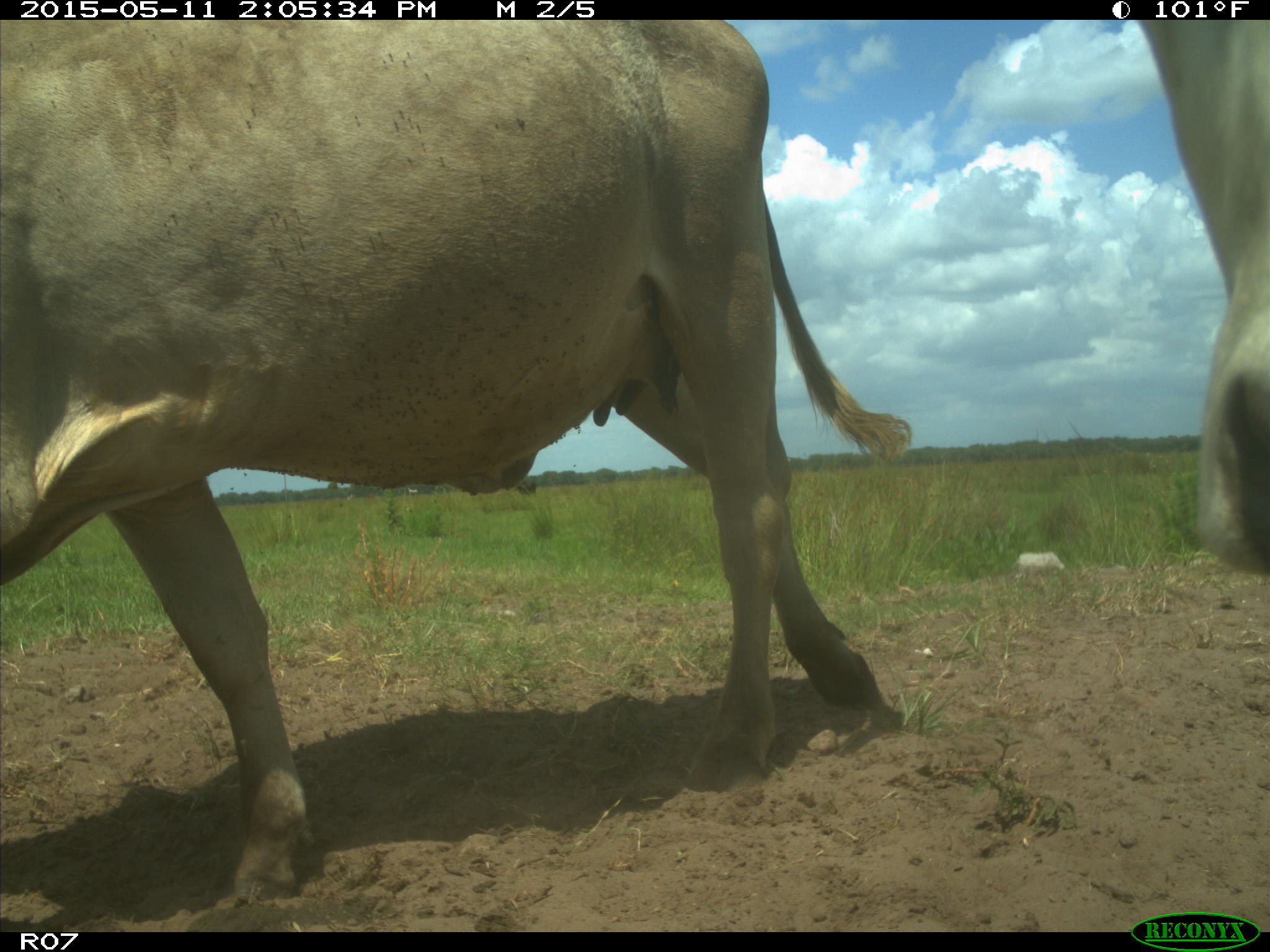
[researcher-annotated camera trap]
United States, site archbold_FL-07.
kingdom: Animalia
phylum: Chordata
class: Mammalia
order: Artiodactyla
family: Bovidae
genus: Bos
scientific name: Bos taurus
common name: domestic cow